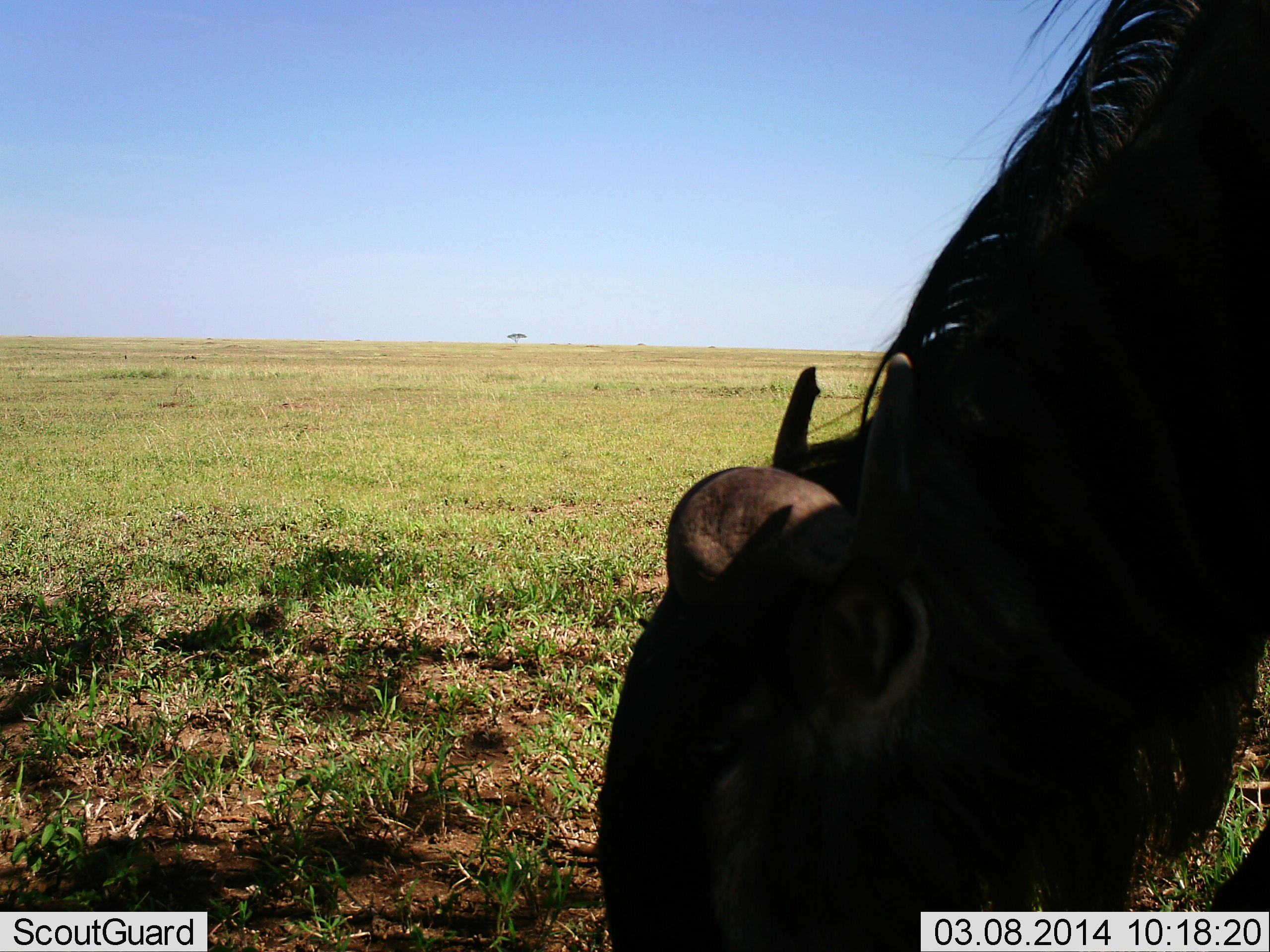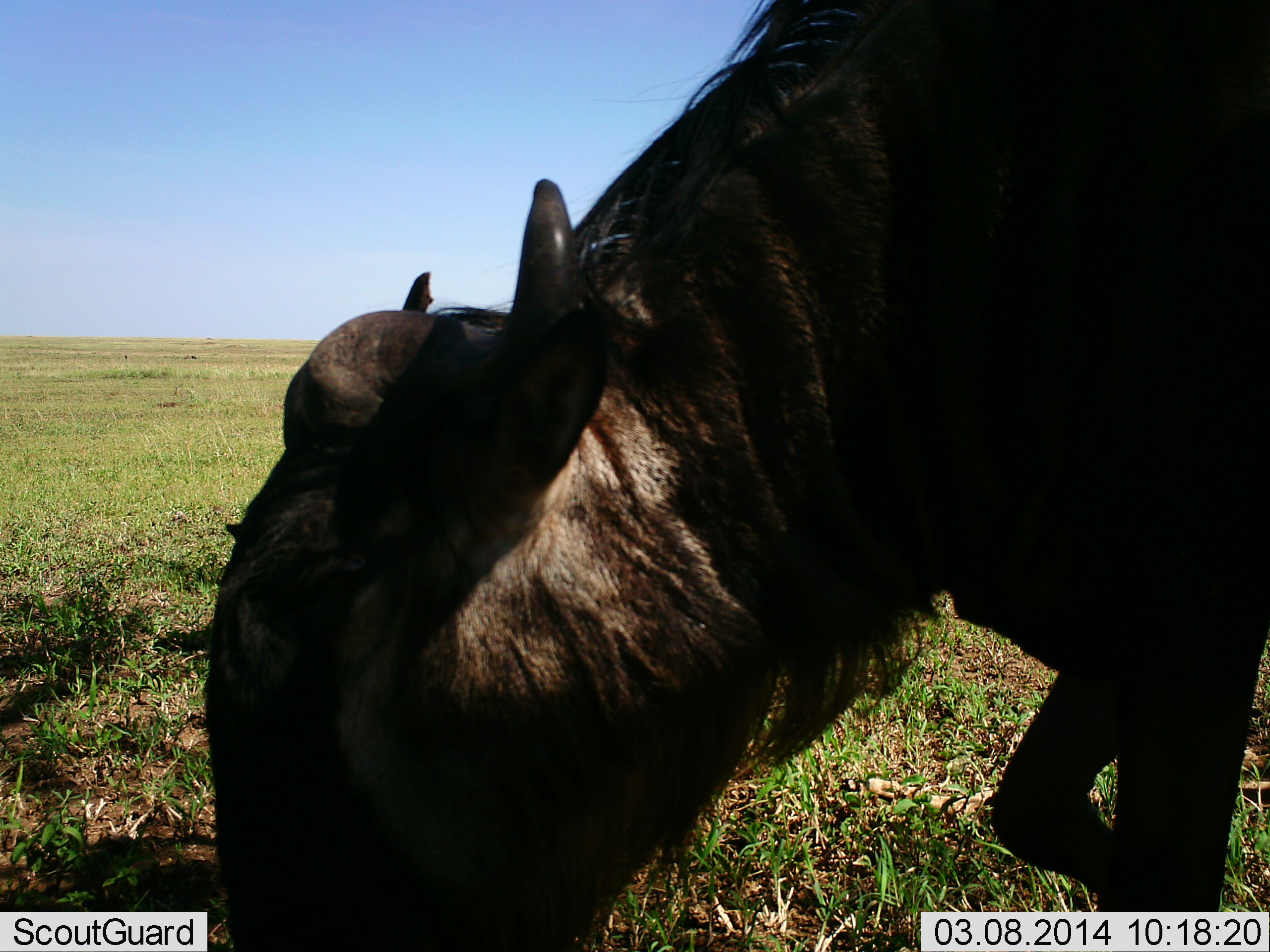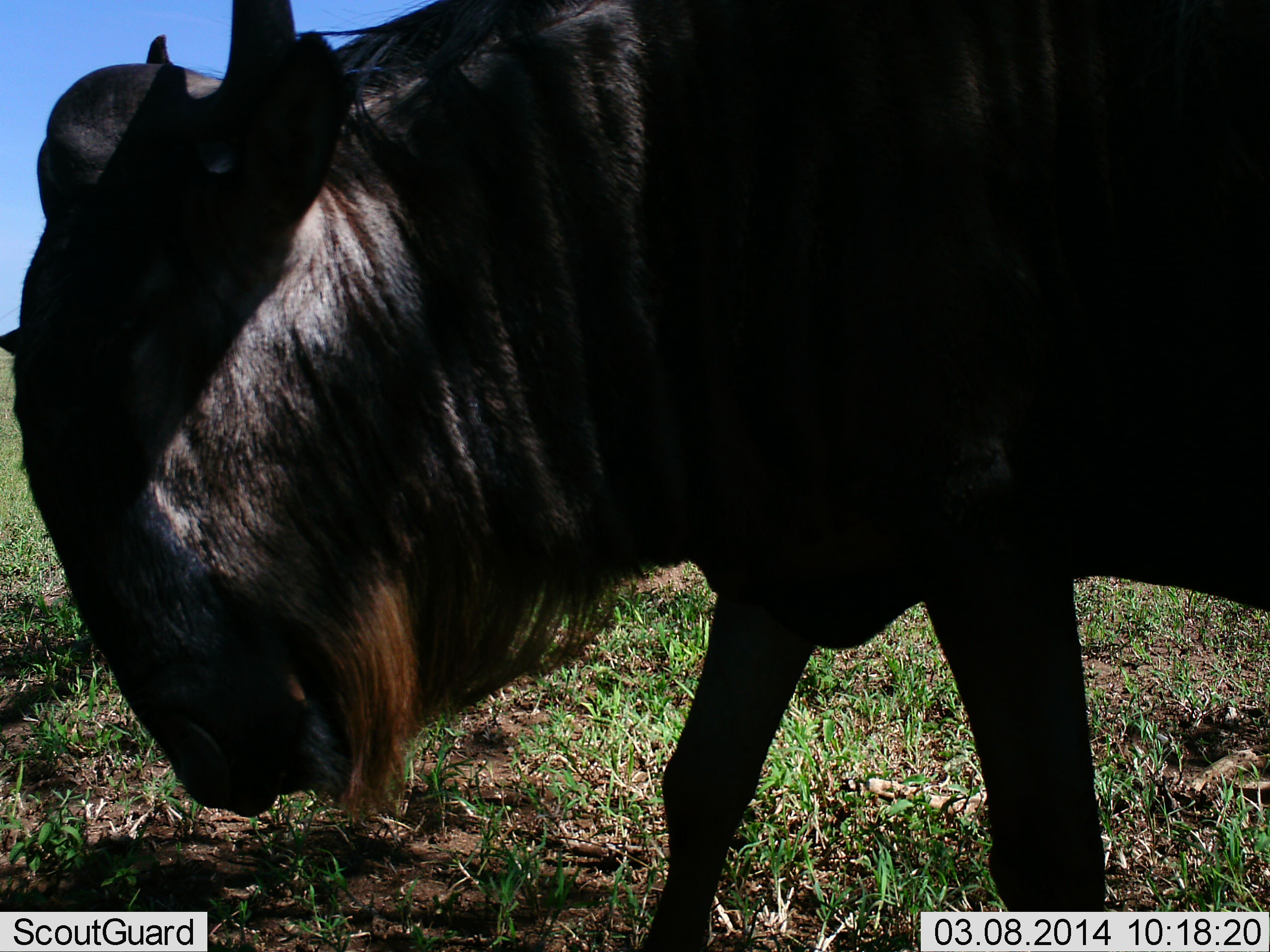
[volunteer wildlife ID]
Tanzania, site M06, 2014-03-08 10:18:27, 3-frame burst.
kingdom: Animalia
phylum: Chordata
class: Mammalia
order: Artiodactyla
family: Bovidae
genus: Connochaetes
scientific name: Connochaetes taurinus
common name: blue wildebeest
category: wildebeest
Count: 1.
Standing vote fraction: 0%.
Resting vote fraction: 0%.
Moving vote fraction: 40%.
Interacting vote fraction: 0%.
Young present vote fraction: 0%.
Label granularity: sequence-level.